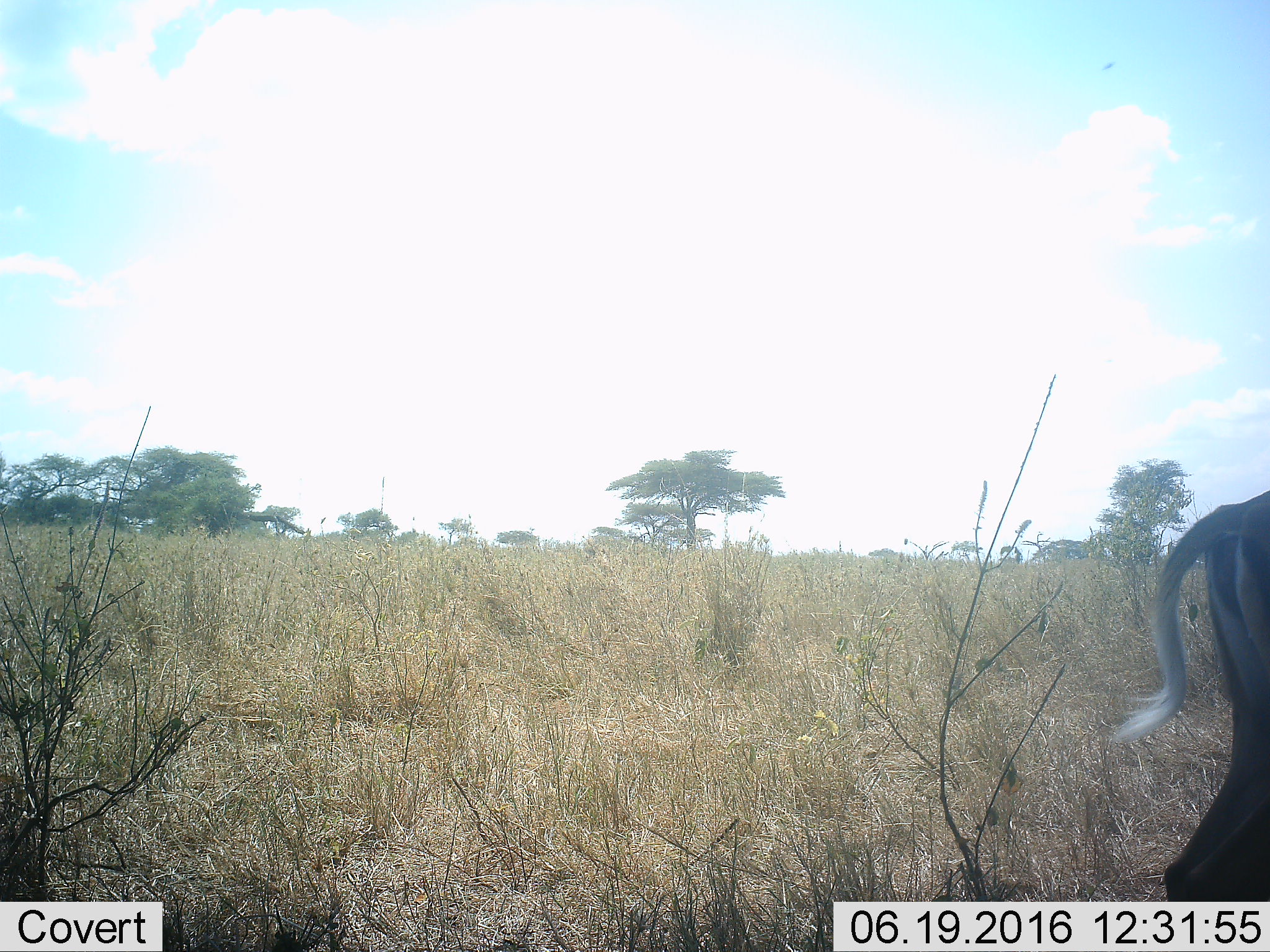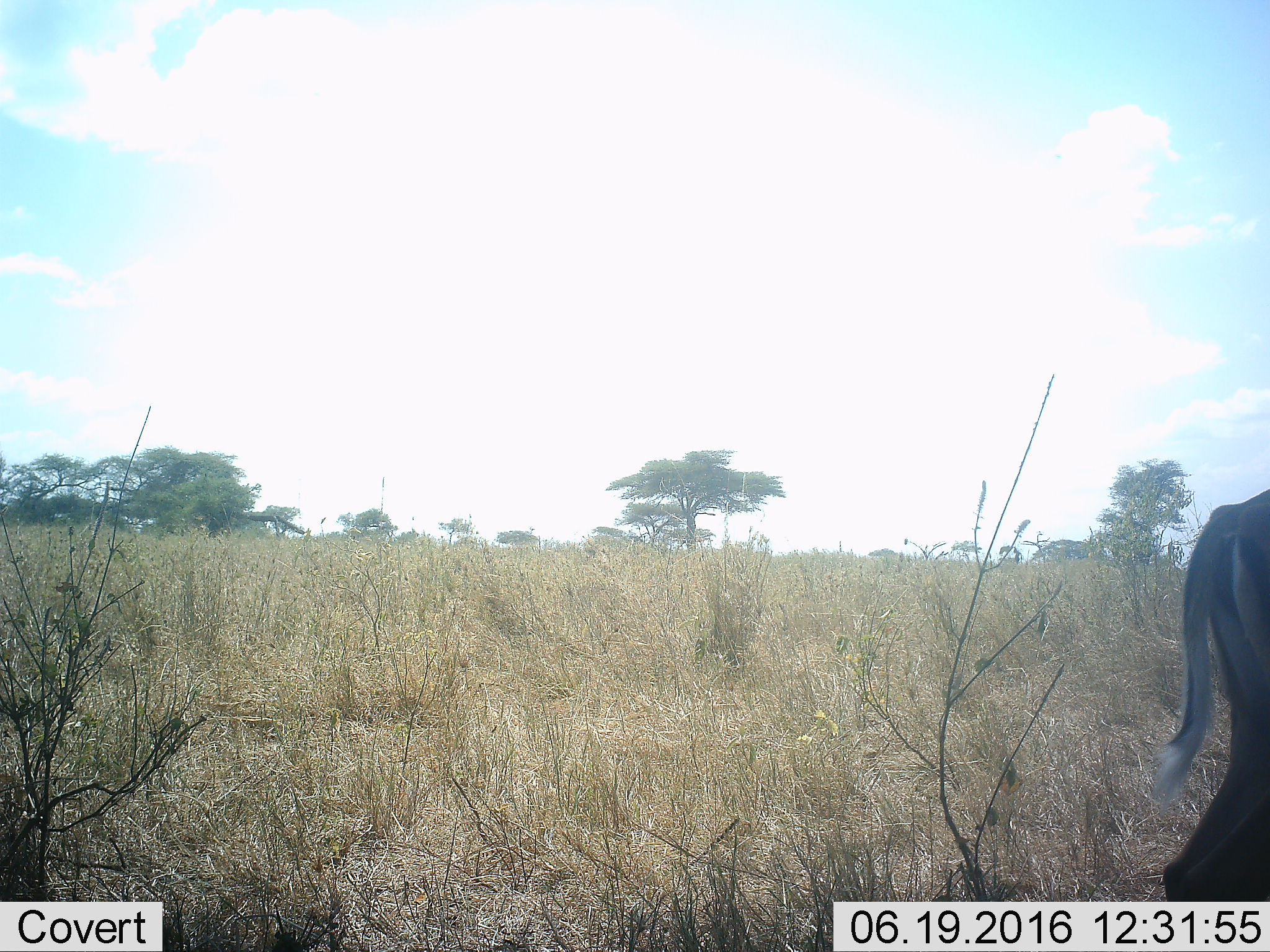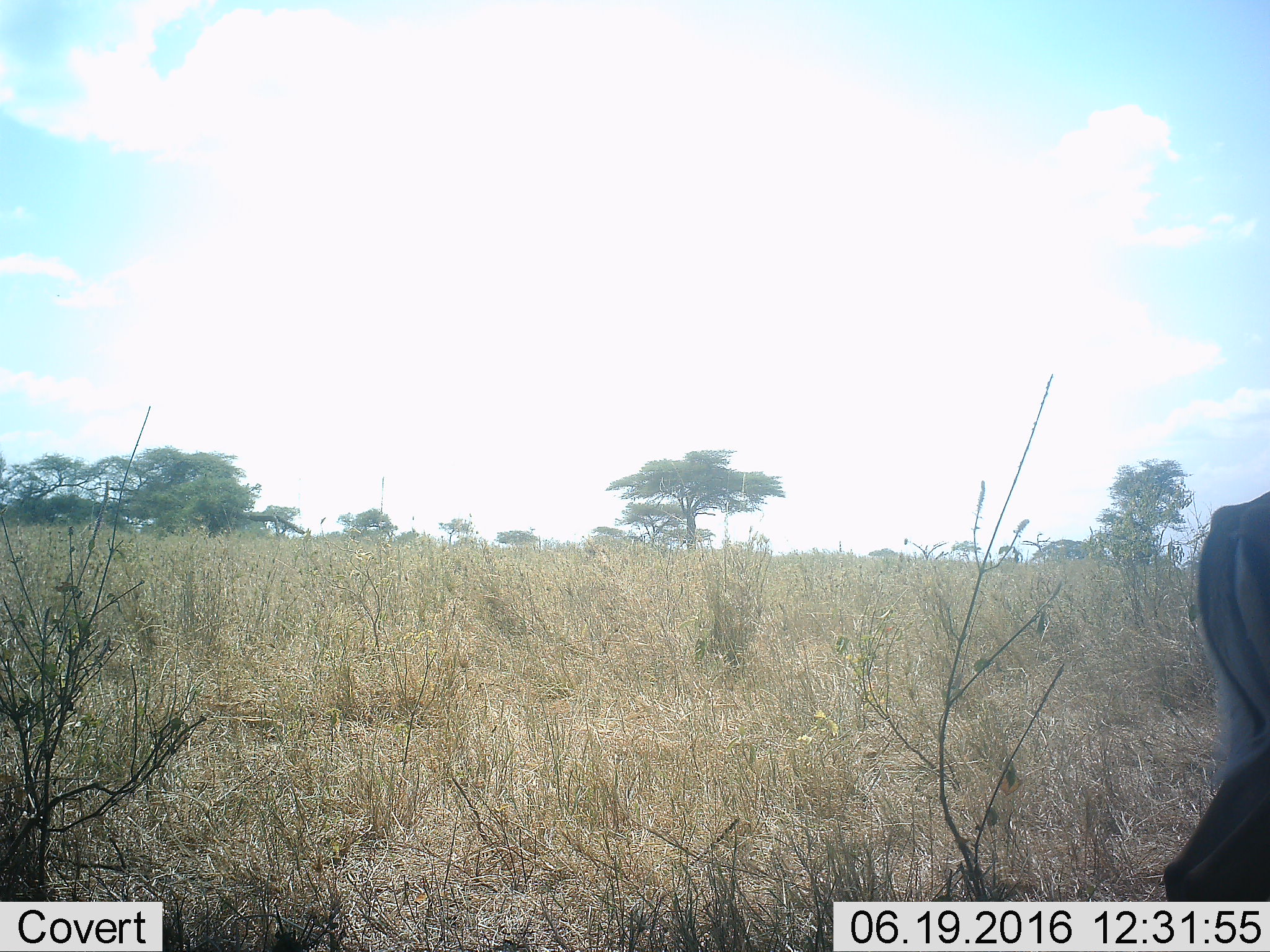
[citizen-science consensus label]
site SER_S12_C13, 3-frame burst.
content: unidentified animal